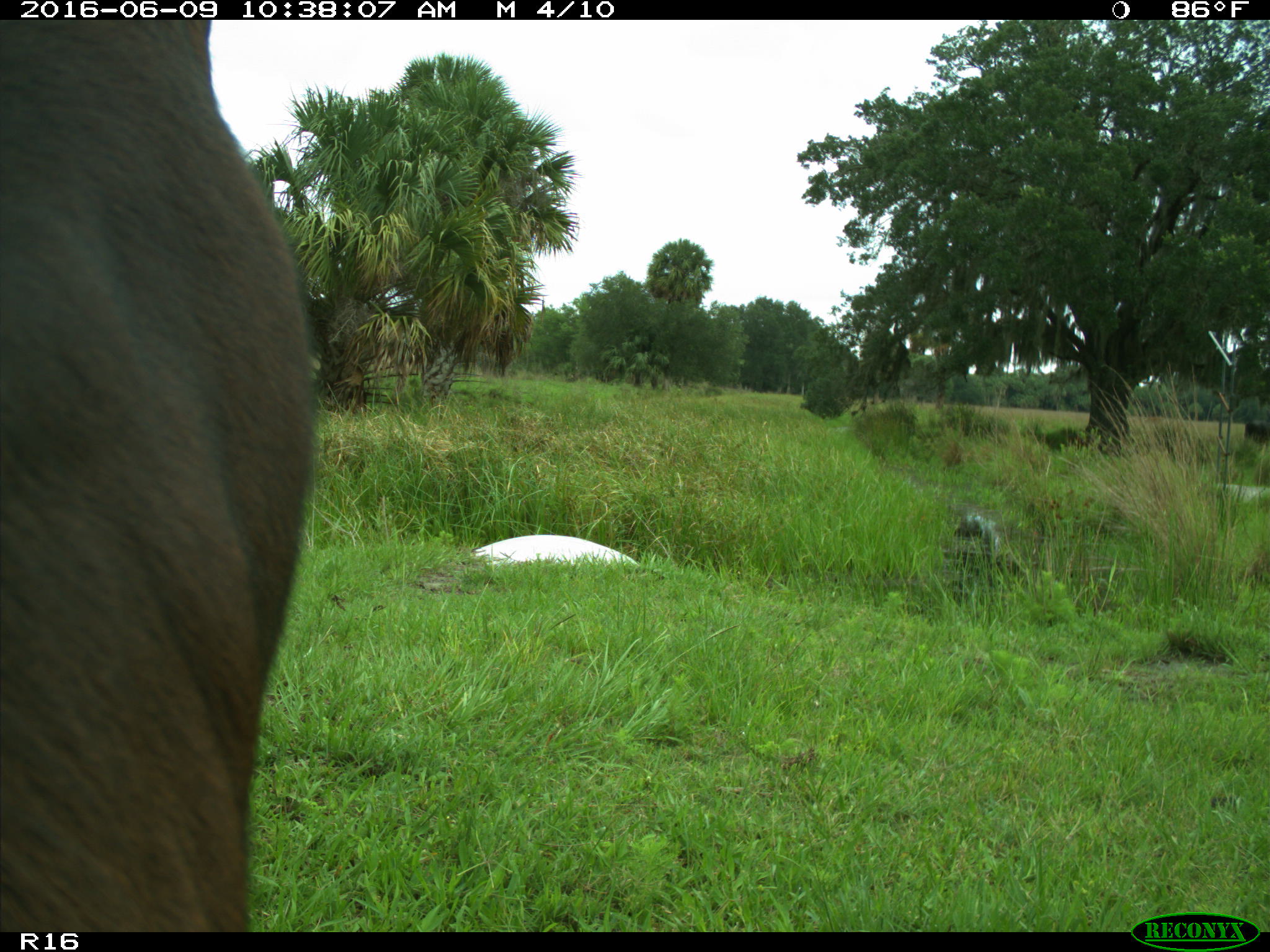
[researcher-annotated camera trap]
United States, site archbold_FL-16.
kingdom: Animalia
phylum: Chordata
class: Mammalia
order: Artiodactyla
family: Bovidae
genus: Bos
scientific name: Bos taurus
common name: domestic cow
Bos taurus (domestic cow).